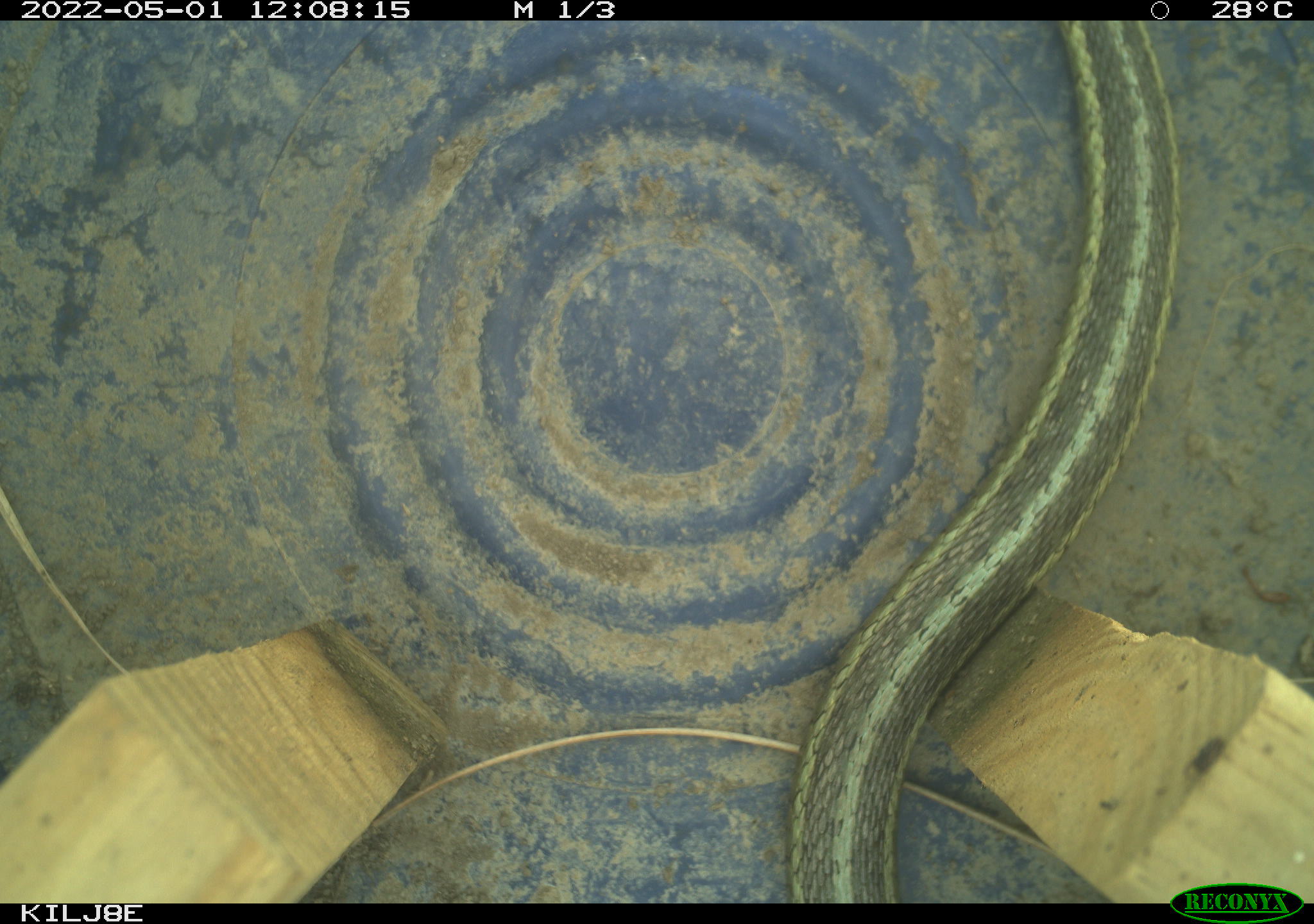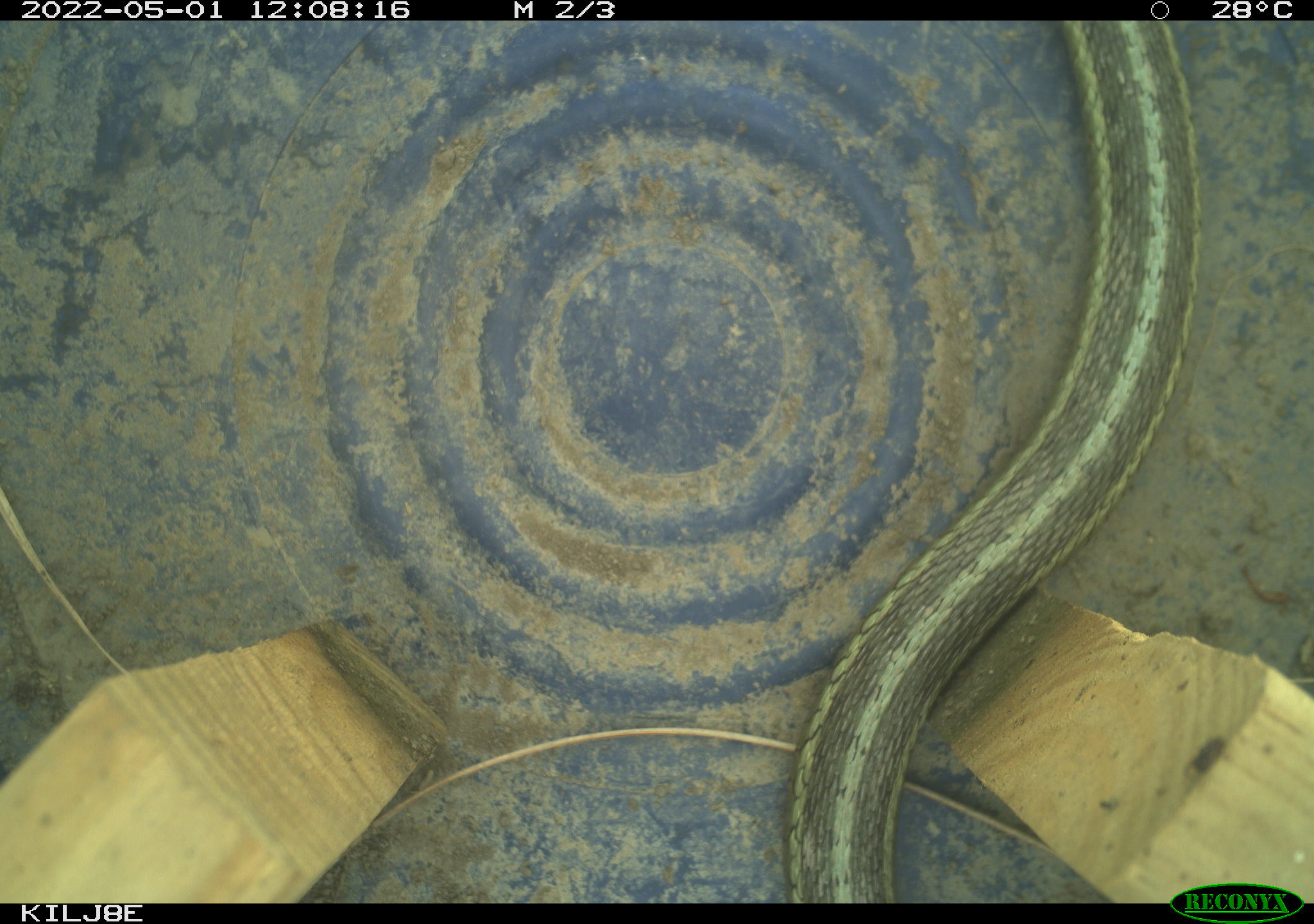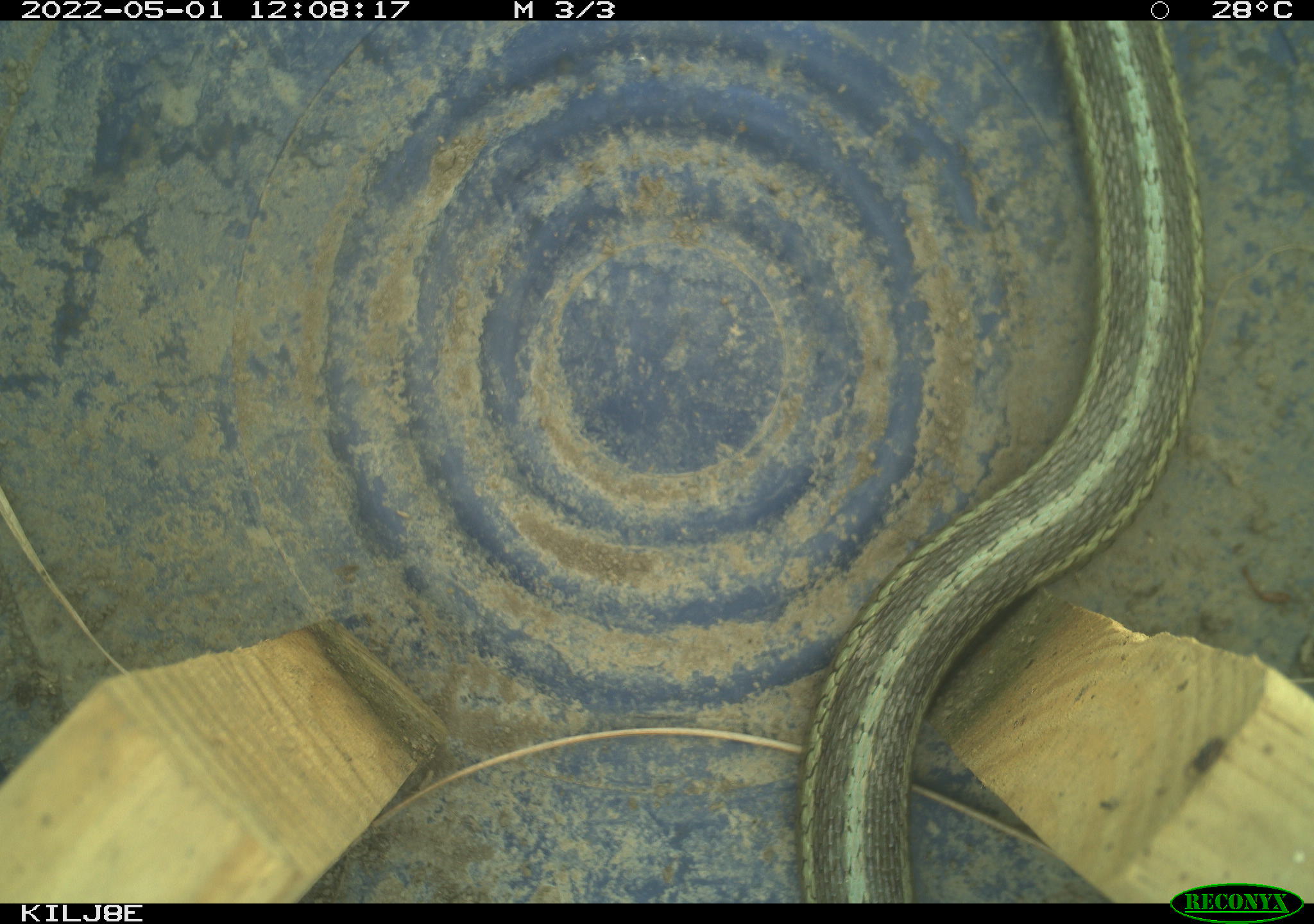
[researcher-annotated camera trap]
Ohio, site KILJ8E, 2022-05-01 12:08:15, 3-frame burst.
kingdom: Animalia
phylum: Chordata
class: Reptilia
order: Squamata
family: Colubridae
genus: Thamnophis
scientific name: Thamnophis sirtalis sirtalis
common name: eastern gartersnake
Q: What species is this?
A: Eastern gartersnake (Thamnophis sirtalis sirtalis).